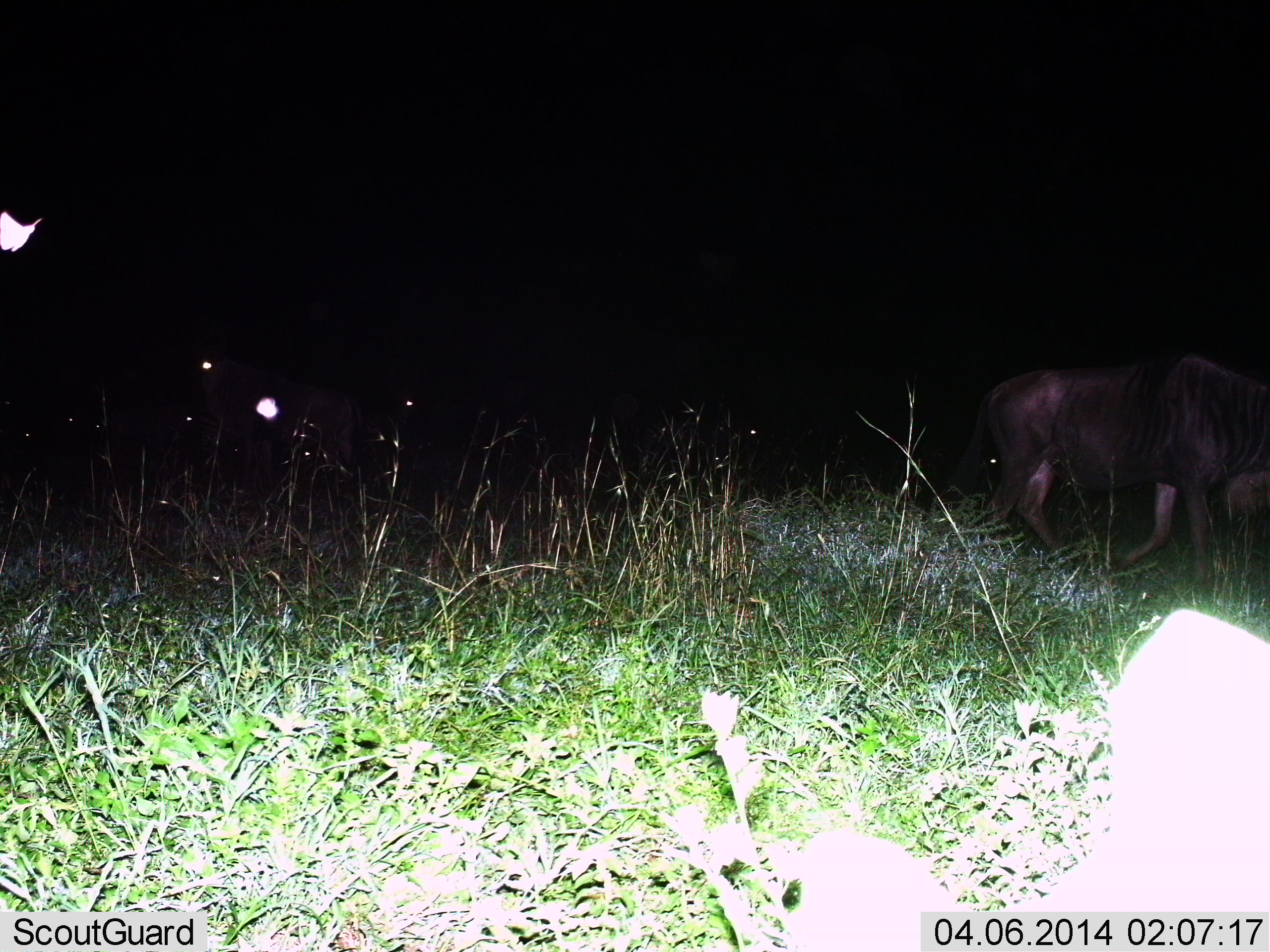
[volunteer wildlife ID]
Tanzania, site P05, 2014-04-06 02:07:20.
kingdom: Animalia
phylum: Chordata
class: Mammalia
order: Artiodactyla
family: Bovidae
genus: Connochaetes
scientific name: Connochaetes taurinus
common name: blue wildebeest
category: wildebeest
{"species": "wildebeest (blue wildebeest) (Connochaetes taurinus)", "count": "1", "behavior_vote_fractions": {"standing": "10%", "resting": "0%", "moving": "100%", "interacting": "0%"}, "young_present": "0%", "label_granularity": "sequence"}